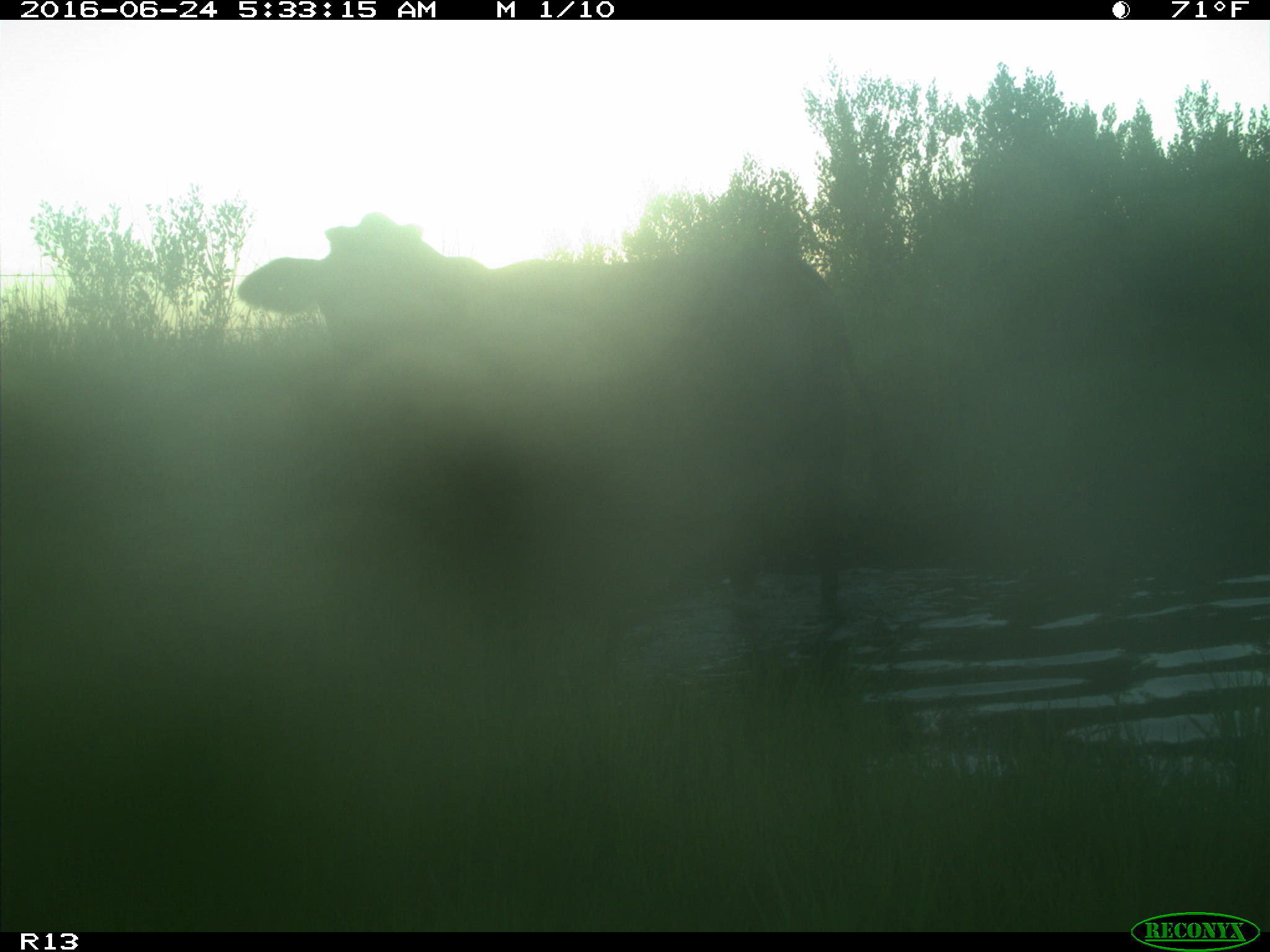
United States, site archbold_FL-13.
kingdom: Animalia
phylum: Chordata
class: Mammalia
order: Artiodactyla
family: Bovidae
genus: Bos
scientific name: Bos taurus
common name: domestic cow